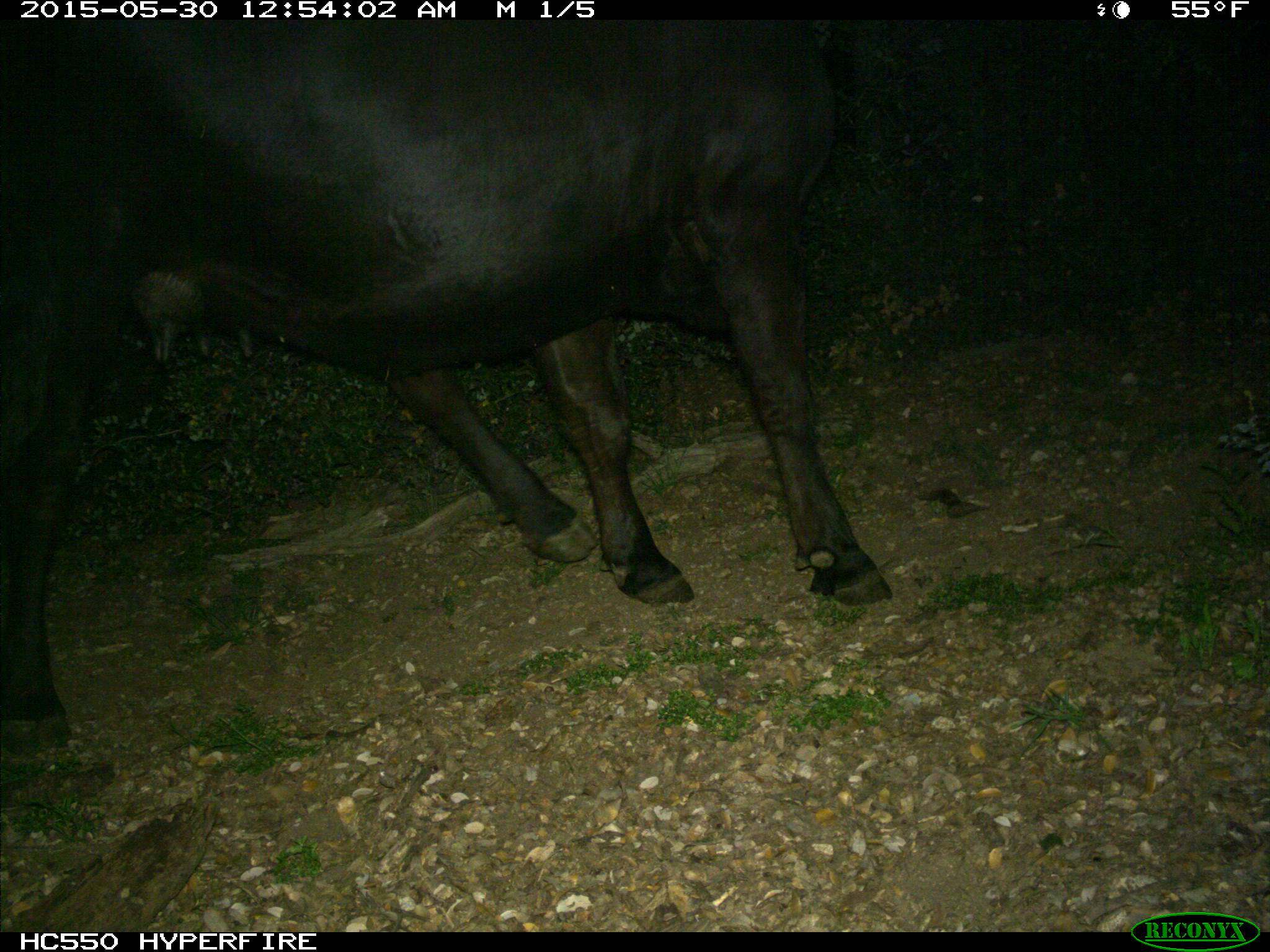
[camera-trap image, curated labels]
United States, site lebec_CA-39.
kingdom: Animalia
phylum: Chordata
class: Mammalia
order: Artiodactyla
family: Bovidae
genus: Bos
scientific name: Bos taurus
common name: domestic cow